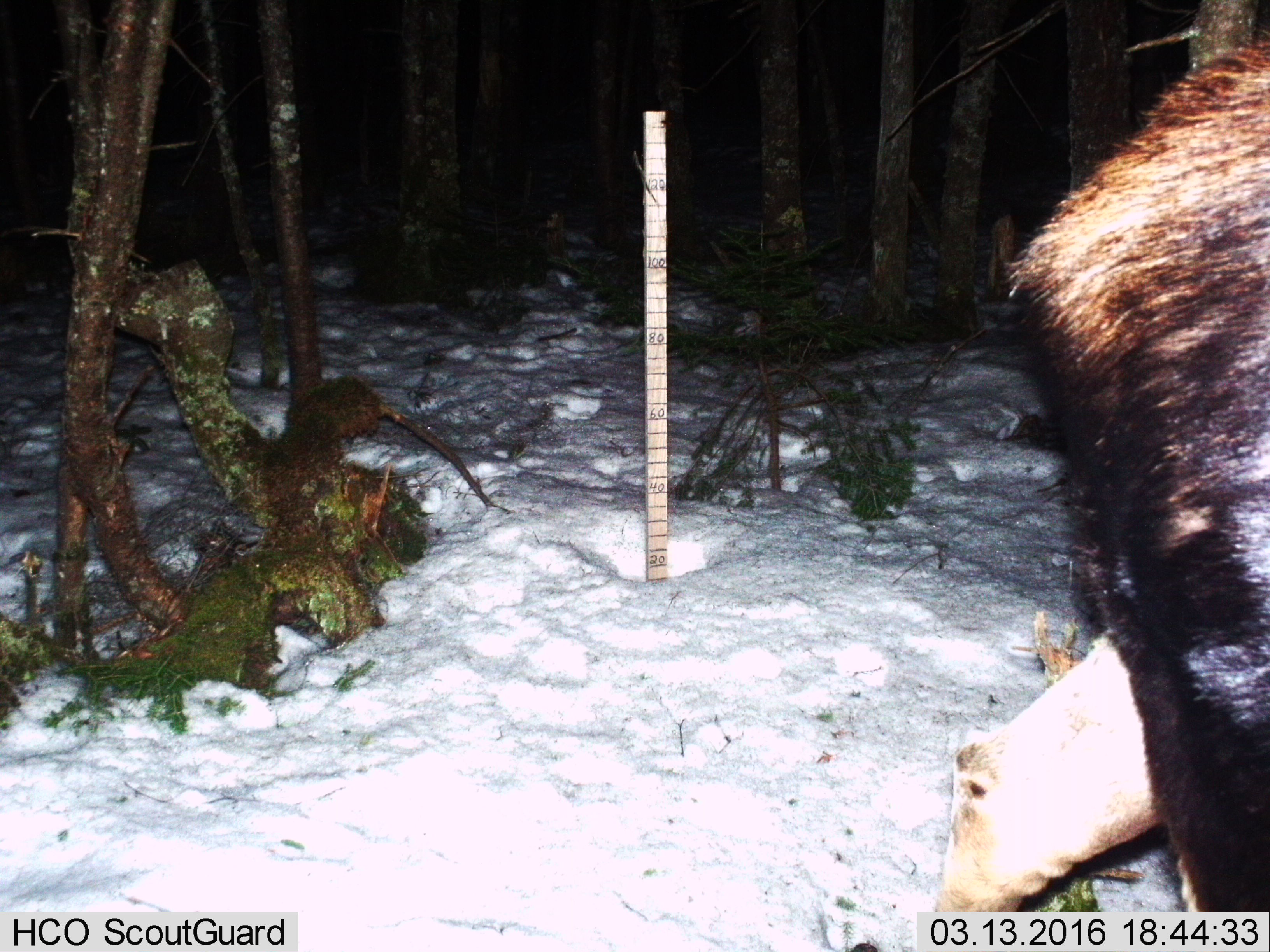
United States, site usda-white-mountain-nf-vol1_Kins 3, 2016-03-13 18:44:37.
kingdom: Animalia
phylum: Chordata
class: Mammalia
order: Artiodactyla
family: Cervidae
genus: Alces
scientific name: Alces alces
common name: moose